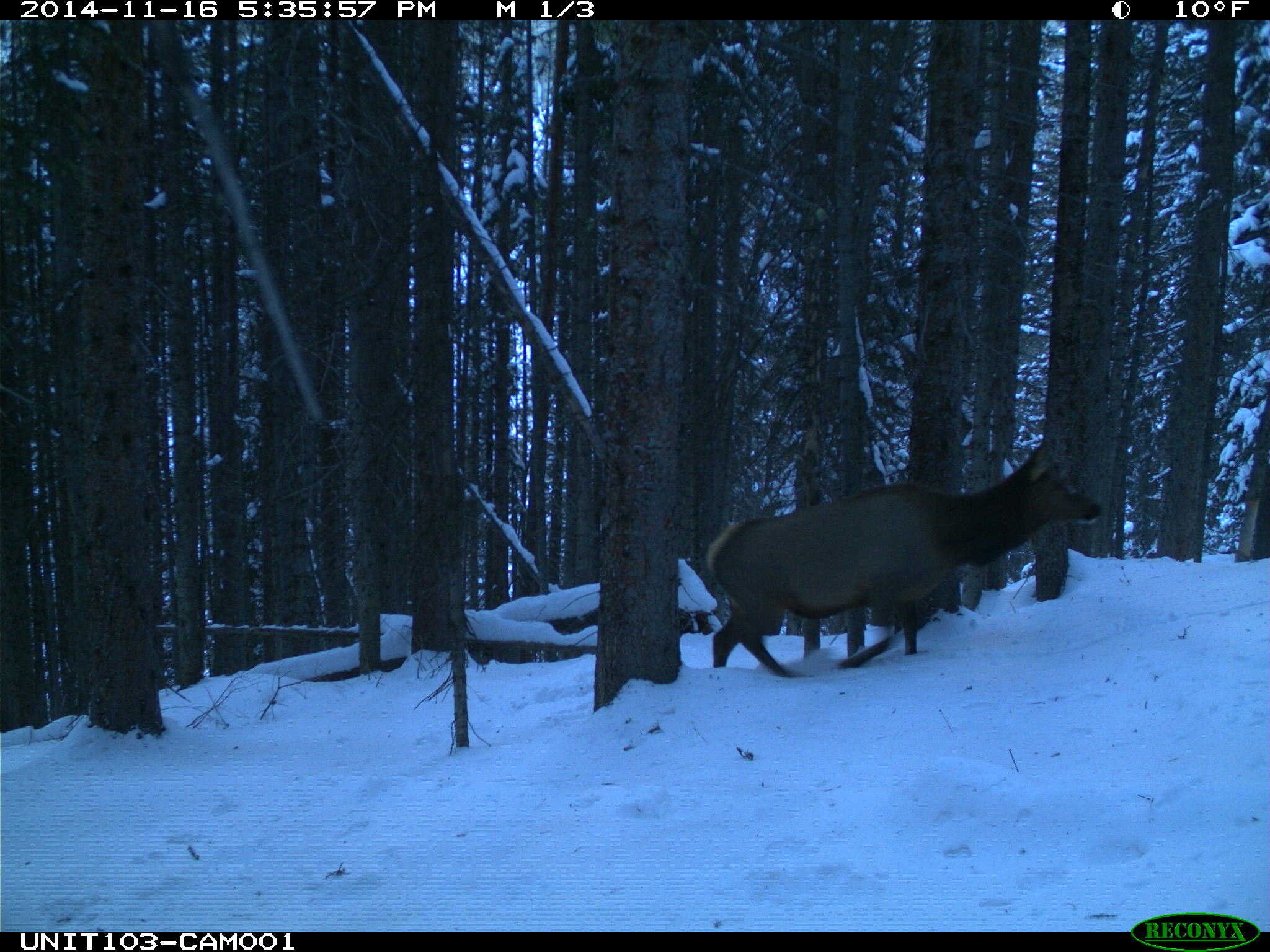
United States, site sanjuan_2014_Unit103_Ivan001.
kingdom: Animalia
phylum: Chordata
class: Mammalia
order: Artiodactyla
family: Cervidae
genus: Cervus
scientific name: Cervus elaphus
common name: red deer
Cervus elaphus (red deer).